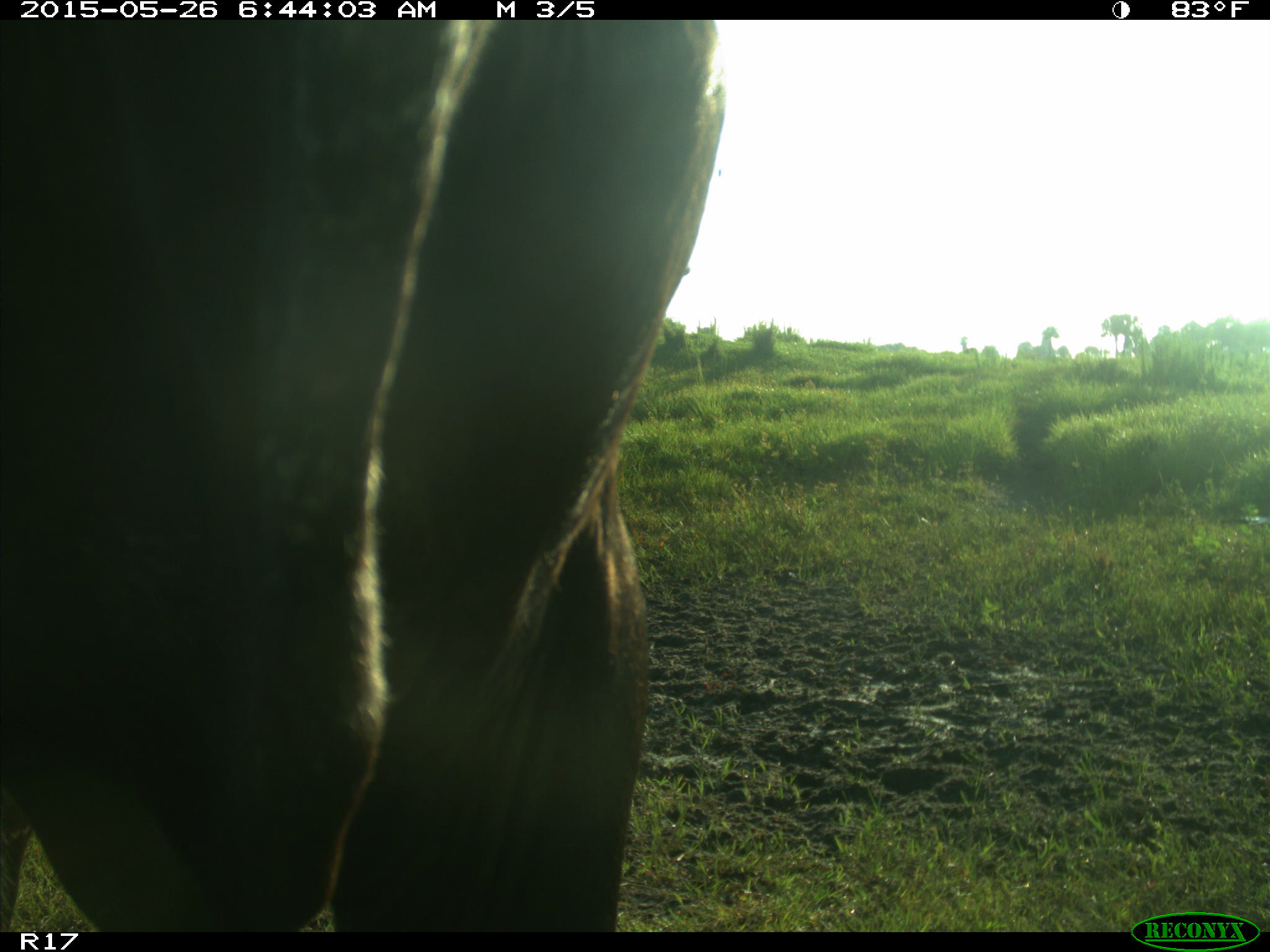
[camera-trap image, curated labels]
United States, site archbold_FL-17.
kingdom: Animalia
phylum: Chordata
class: Mammalia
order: Artiodactyla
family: Bovidae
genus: Bos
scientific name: Bos taurus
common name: domestic cow